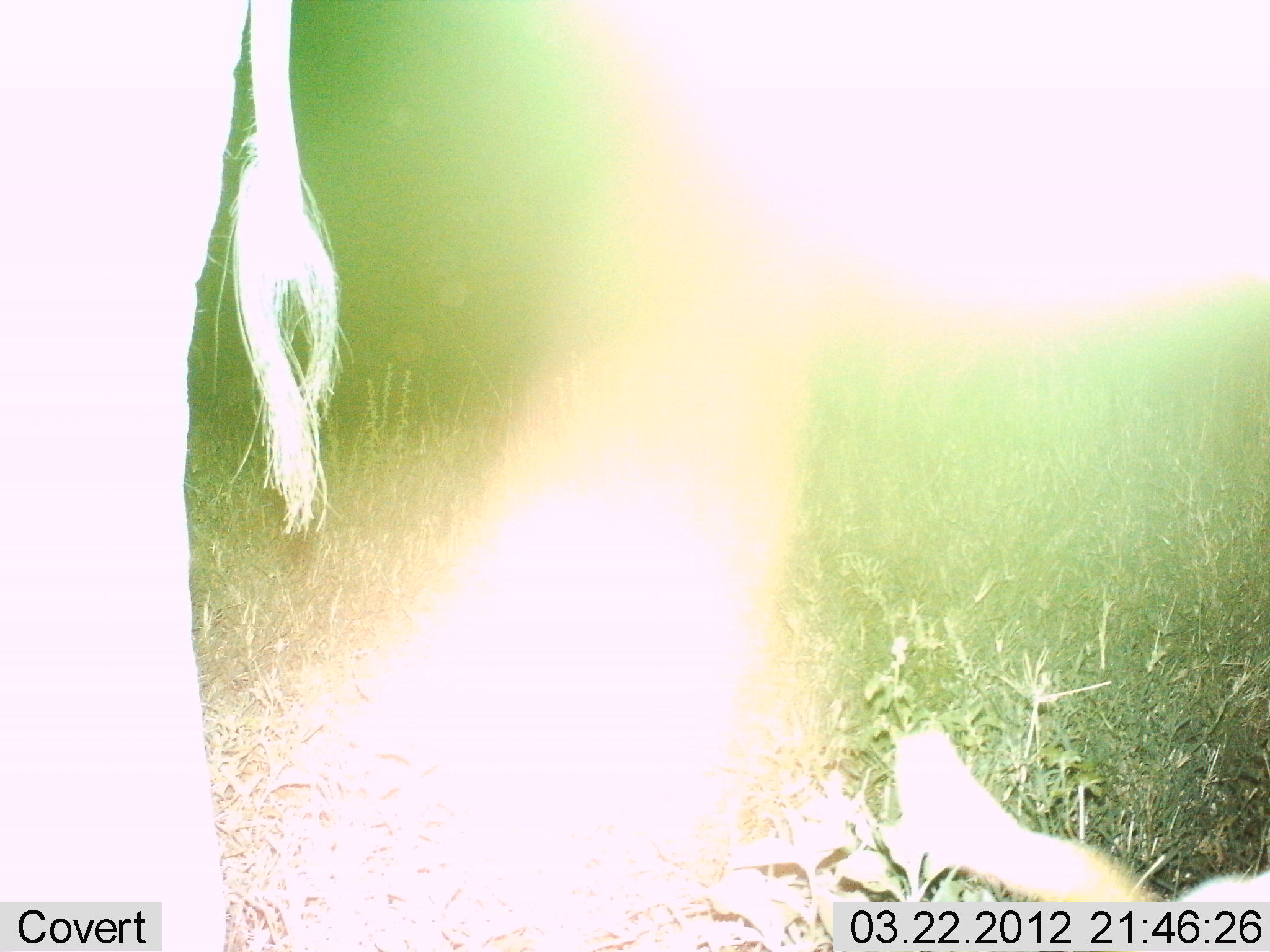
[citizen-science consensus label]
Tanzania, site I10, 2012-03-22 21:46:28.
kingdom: Animalia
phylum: Chordata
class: Mammalia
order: Proboscidea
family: Elephantidae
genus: Loxodonta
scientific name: Loxodonta africana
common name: african bush elephant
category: elephant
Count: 1.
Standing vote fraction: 100%.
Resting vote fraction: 0%.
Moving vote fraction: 0%.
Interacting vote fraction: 0%.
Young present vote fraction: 0%.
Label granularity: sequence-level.